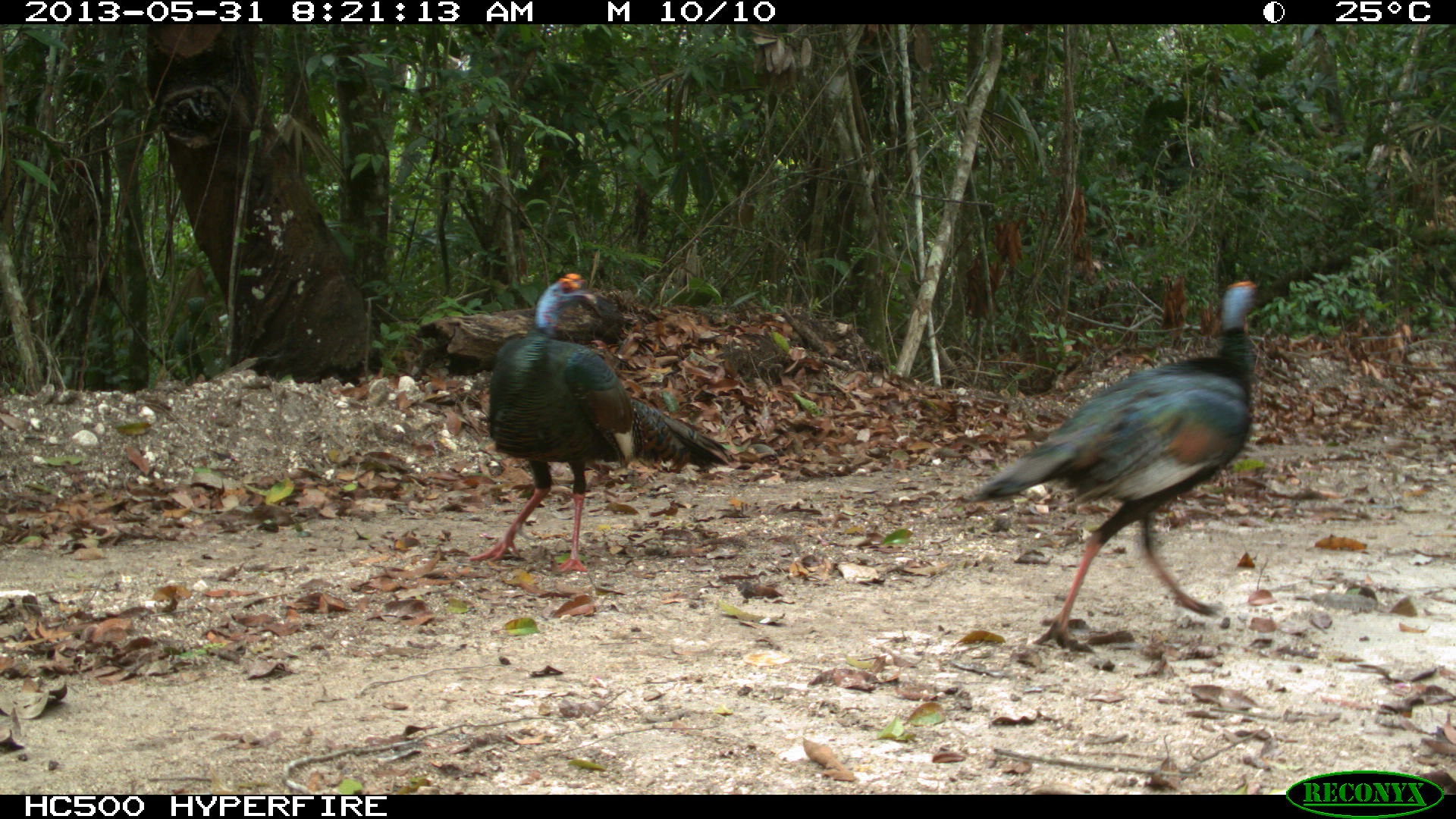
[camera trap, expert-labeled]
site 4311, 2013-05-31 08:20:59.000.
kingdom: Animalia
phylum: Chordata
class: Aves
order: Galliformes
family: Phasianidae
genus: Meleagris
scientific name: Meleagris ocellata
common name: ocellated turkey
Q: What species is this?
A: Meleagris ocellata (ocellated turkey).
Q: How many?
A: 2.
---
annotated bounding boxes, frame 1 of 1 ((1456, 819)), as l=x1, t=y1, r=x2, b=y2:
meleagris ocellata: l=951, t=276, r=1268, b=654; l=466, t=271, r=738, b=574